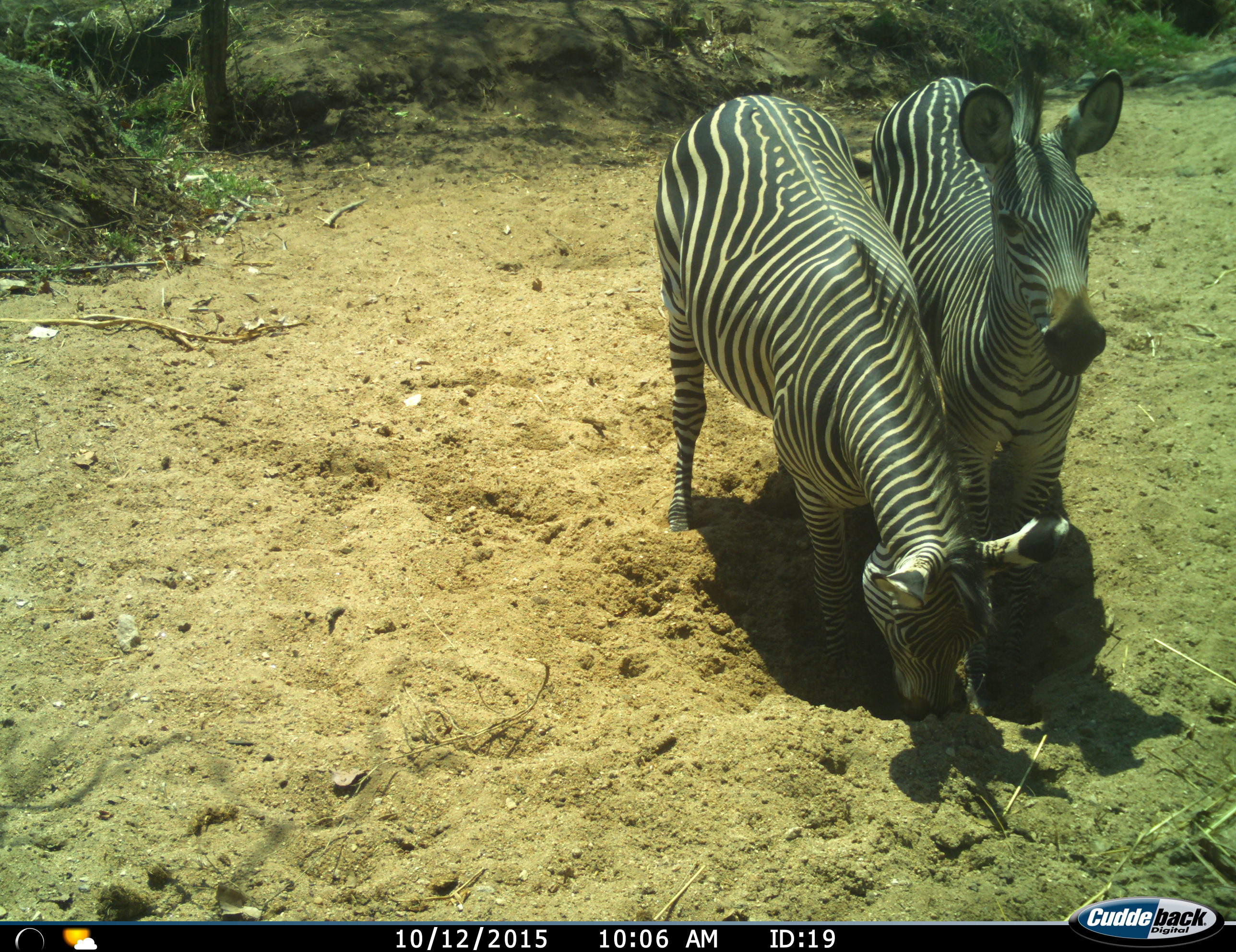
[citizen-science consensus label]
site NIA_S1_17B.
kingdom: Animalia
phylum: Chordata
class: Mammalia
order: Perissodactyla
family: Equidae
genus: Equus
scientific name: Equus quagga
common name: plains zebra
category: zebraplains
Zebraplains (plains zebra) (Equus quagga), count 2. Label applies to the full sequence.